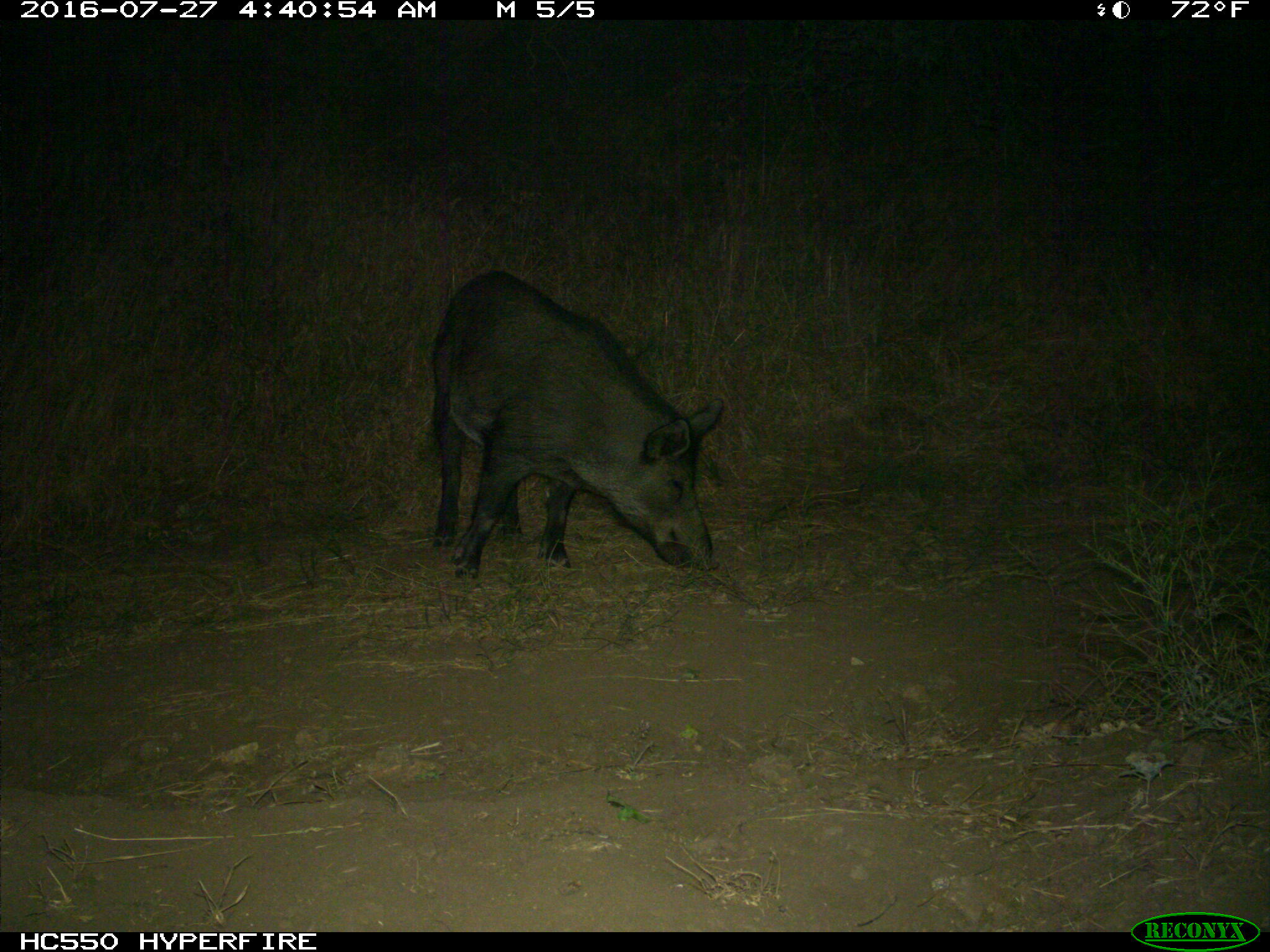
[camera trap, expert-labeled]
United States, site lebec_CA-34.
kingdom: Animalia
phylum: Chordata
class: Mammalia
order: Artiodactyla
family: Suidae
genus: Sus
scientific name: Sus scrofa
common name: wild boar